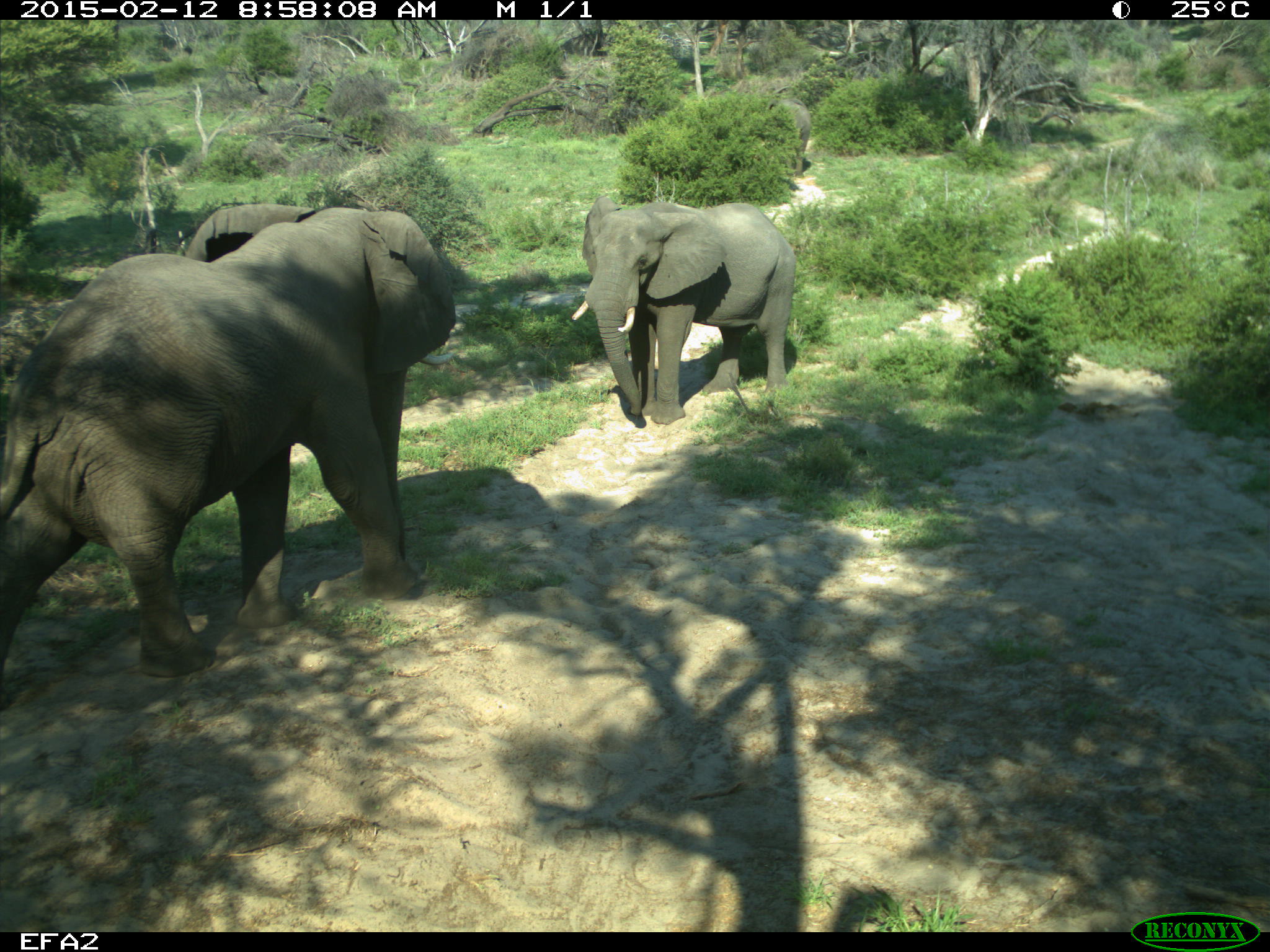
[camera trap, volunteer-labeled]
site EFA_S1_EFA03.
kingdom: Animalia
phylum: Chordata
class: Mammalia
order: Proboscidea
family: Elephantidae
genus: Loxodonta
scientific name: Loxodonta africana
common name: african bush elephant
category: elephant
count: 3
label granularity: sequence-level